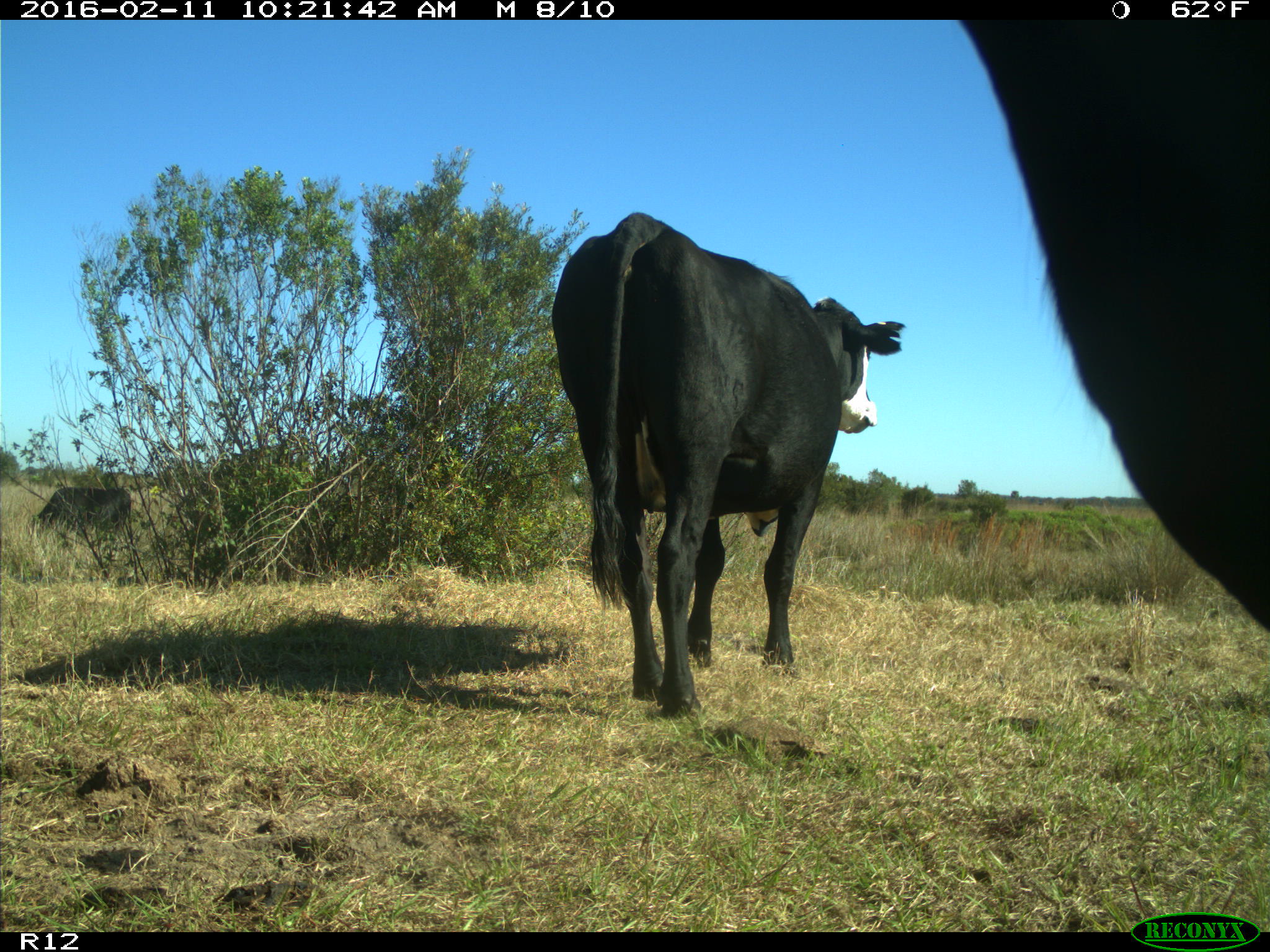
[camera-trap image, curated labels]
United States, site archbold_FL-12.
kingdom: Animalia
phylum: Chordata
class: Mammalia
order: Artiodactyla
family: Bovidae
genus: Bos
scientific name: Bos taurus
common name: domestic cow